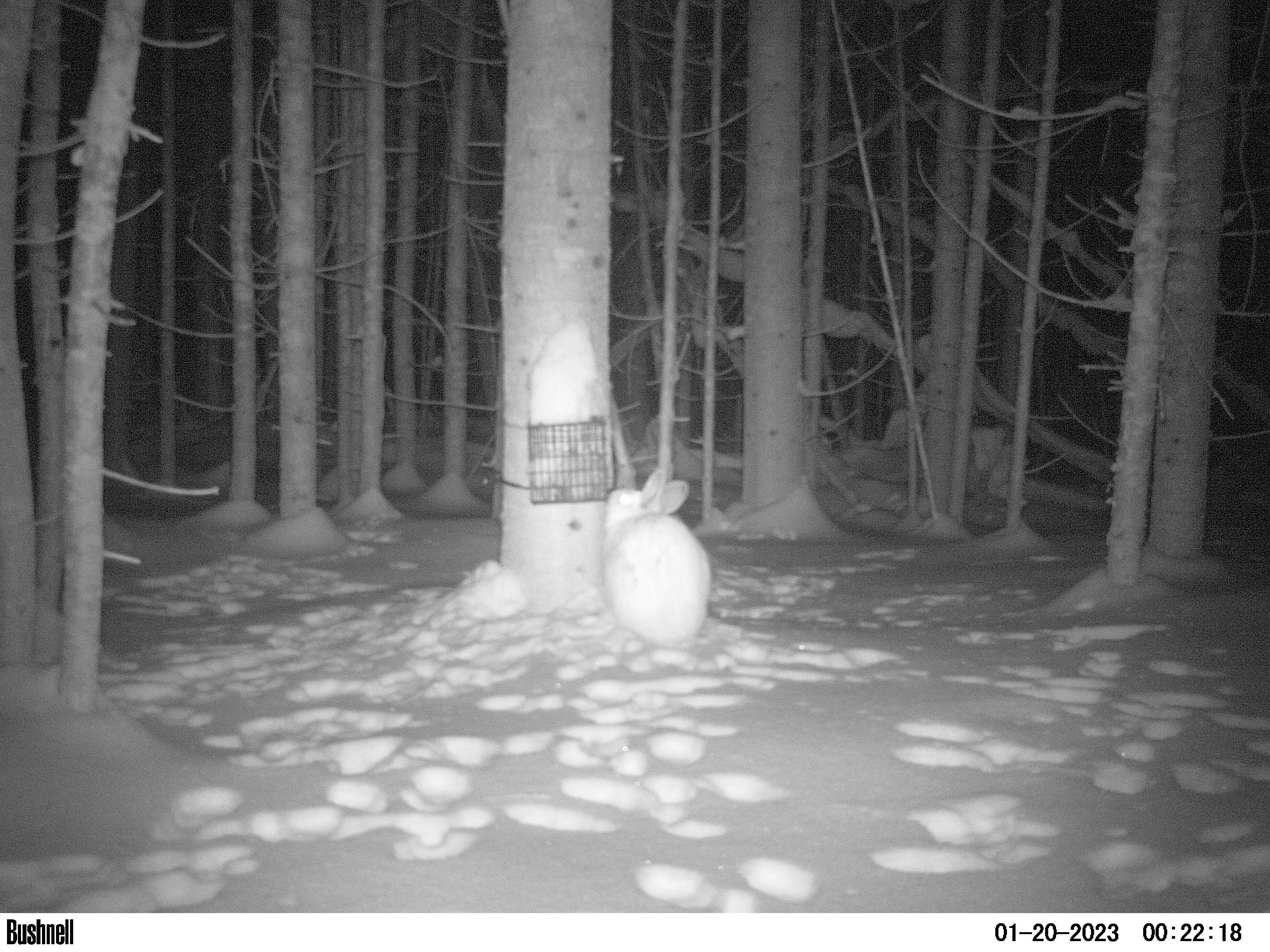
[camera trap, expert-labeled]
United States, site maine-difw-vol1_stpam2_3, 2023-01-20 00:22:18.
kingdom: Animalia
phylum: Chordata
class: Mammalia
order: Lagomorpha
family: Leporidae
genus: Lepus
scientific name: Lepus americanus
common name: snowshoe hare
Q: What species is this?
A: Snowshoe hare (Lepus americanus).